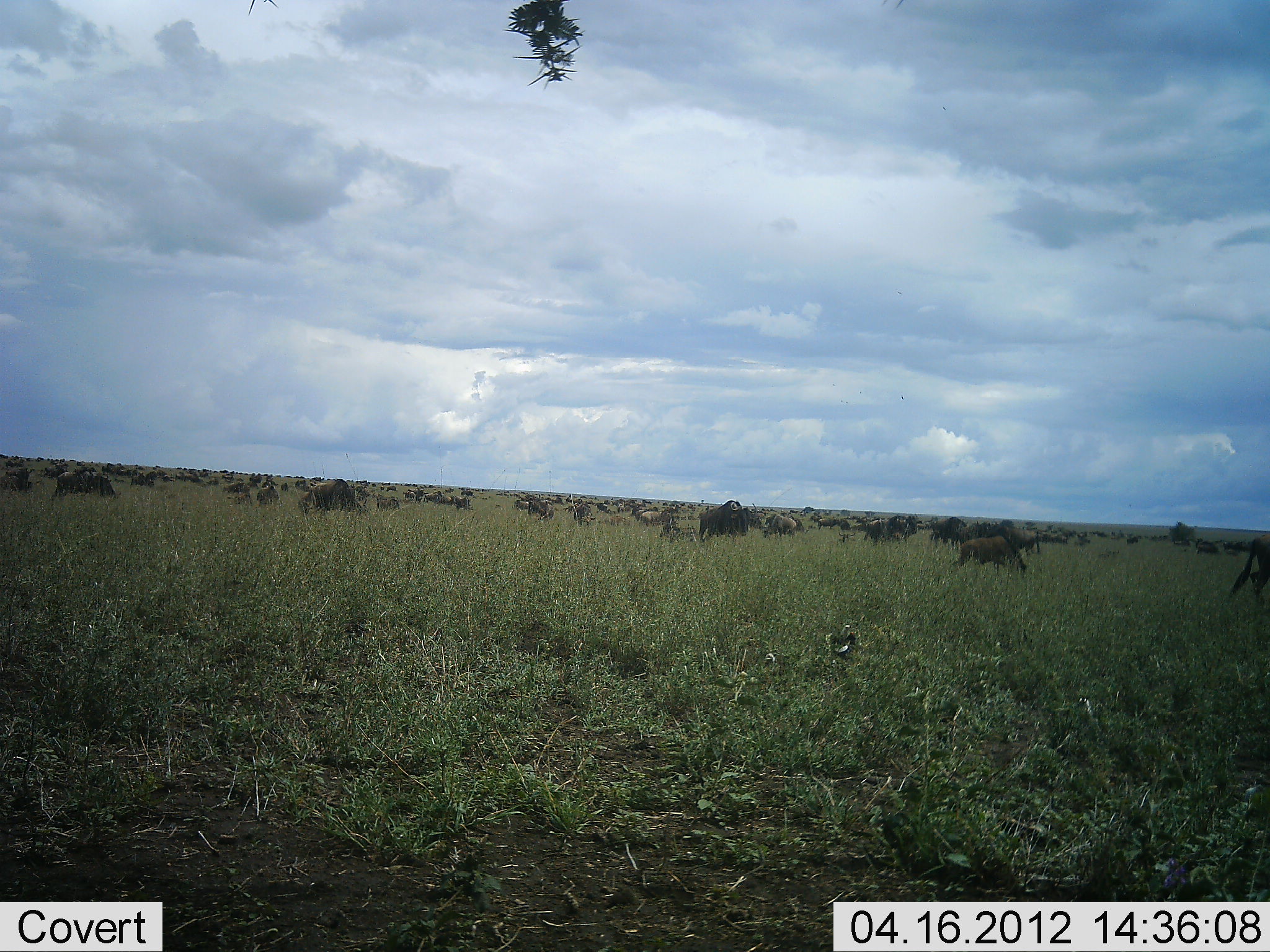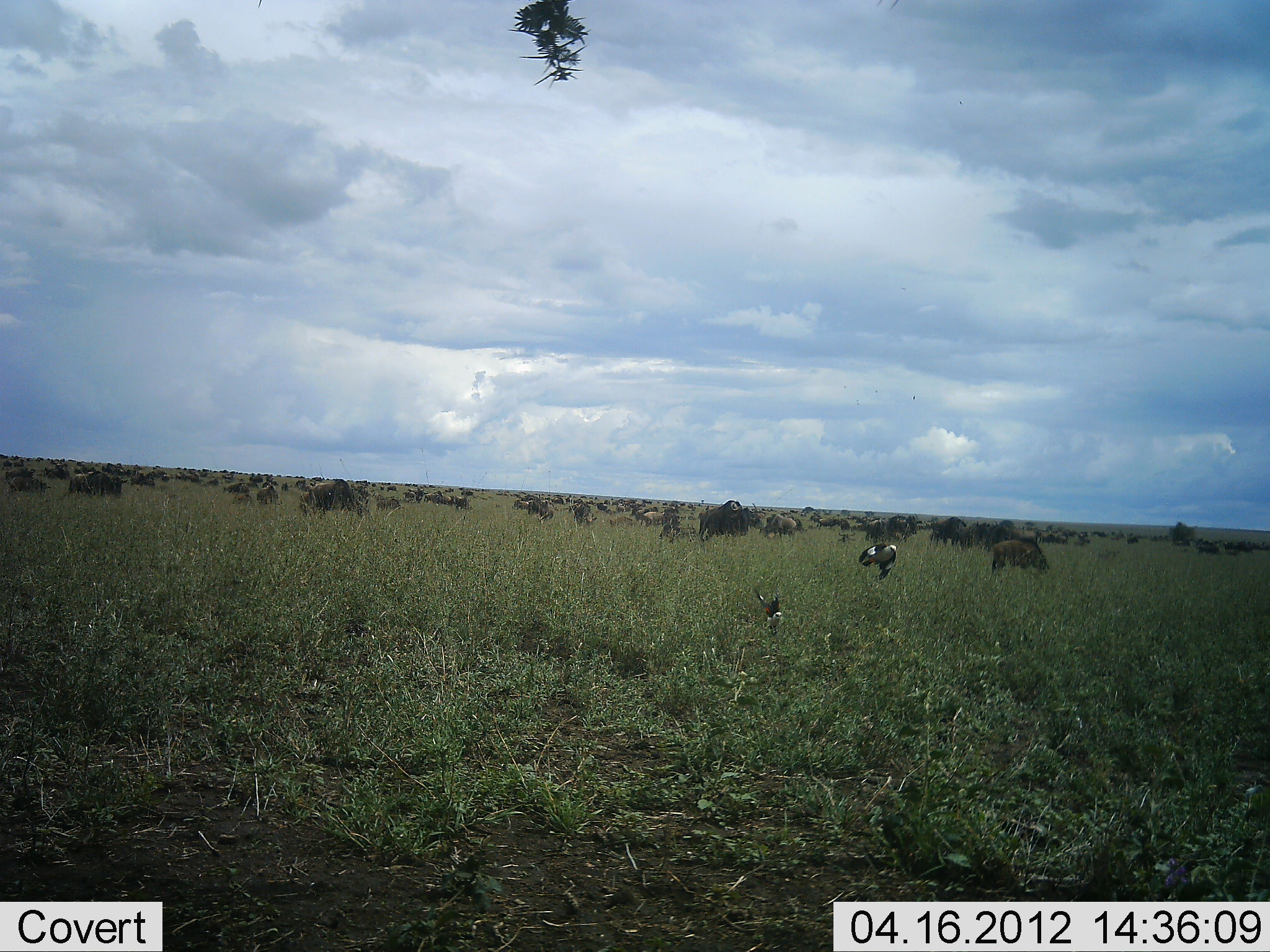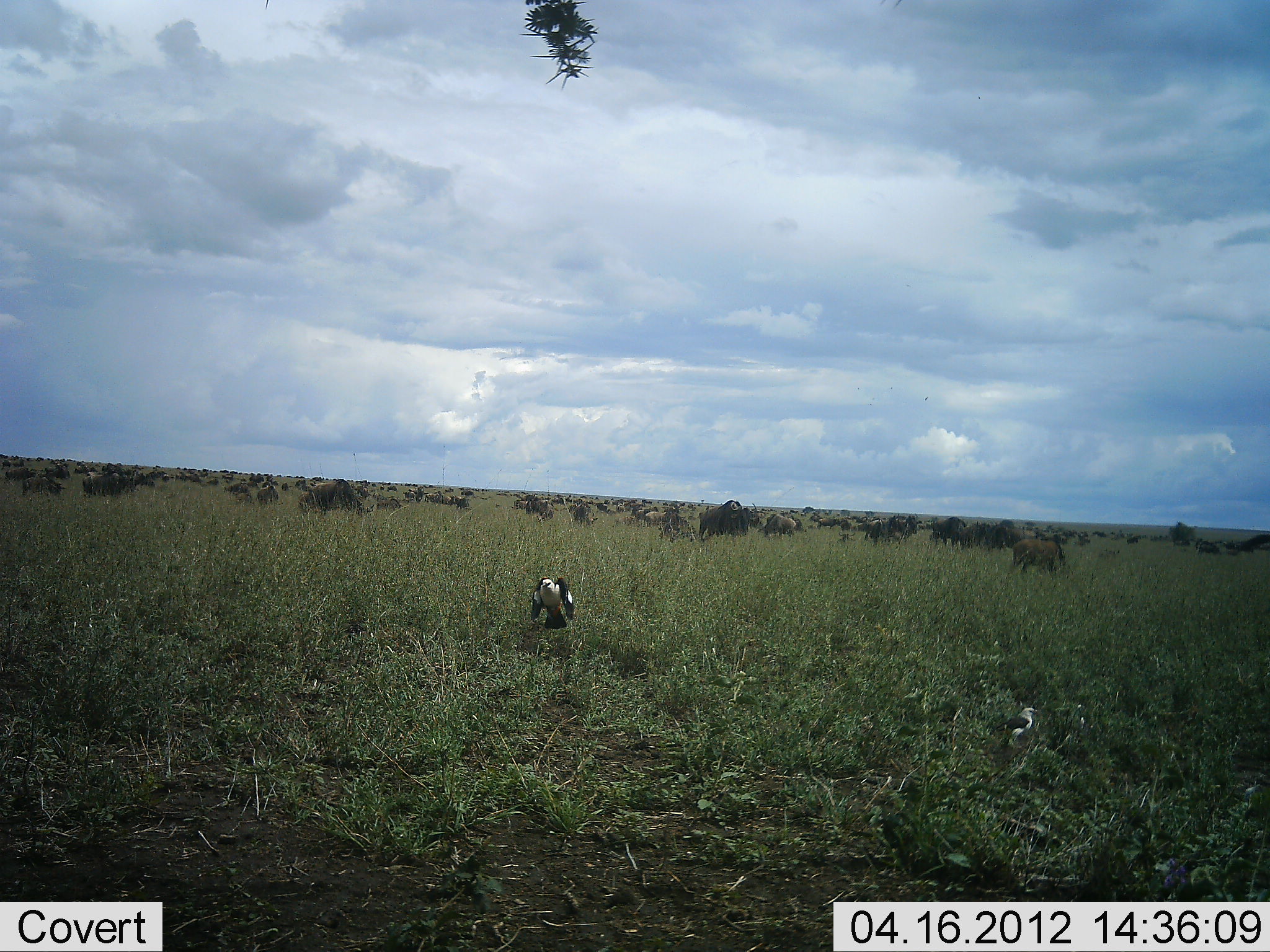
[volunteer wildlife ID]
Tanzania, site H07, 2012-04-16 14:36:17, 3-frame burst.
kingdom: Animalia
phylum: Chordata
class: Aves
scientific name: Aves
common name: bird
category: otherbird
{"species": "otherbird (bird) (Aves)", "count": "2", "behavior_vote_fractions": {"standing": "11%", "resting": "0%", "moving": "84%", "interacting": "11%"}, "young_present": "0%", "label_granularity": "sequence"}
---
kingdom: Animalia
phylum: Chordata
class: Mammalia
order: Artiodactyla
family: Bovidae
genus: Connochaetes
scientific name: Connochaetes taurinus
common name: blue wildebeest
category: wildebeest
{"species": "wildebeest (blue wildebeest) (Connochaetes taurinus)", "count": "51+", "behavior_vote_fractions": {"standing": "58%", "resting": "4%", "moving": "46%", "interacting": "0%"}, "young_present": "17%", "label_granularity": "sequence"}